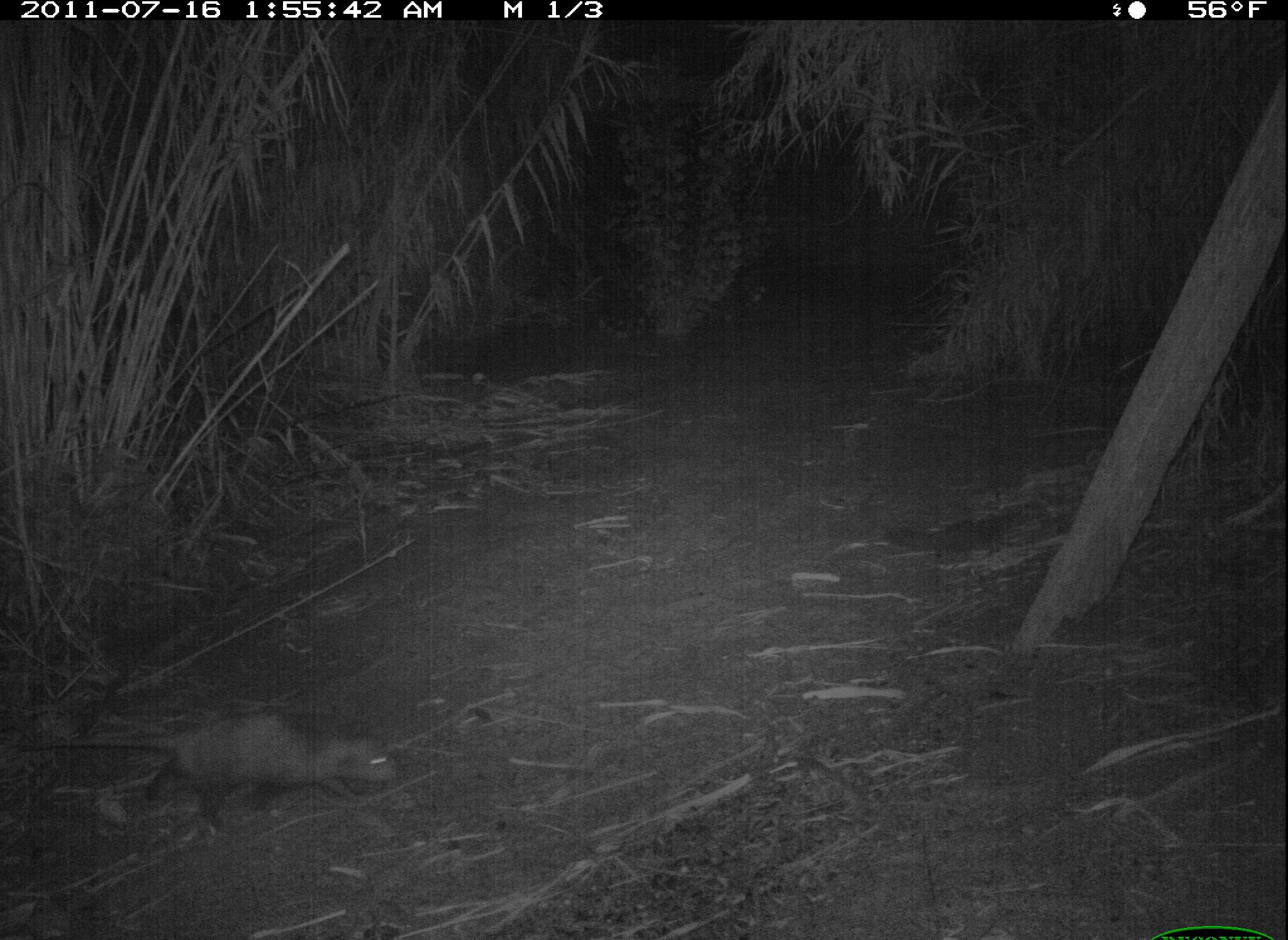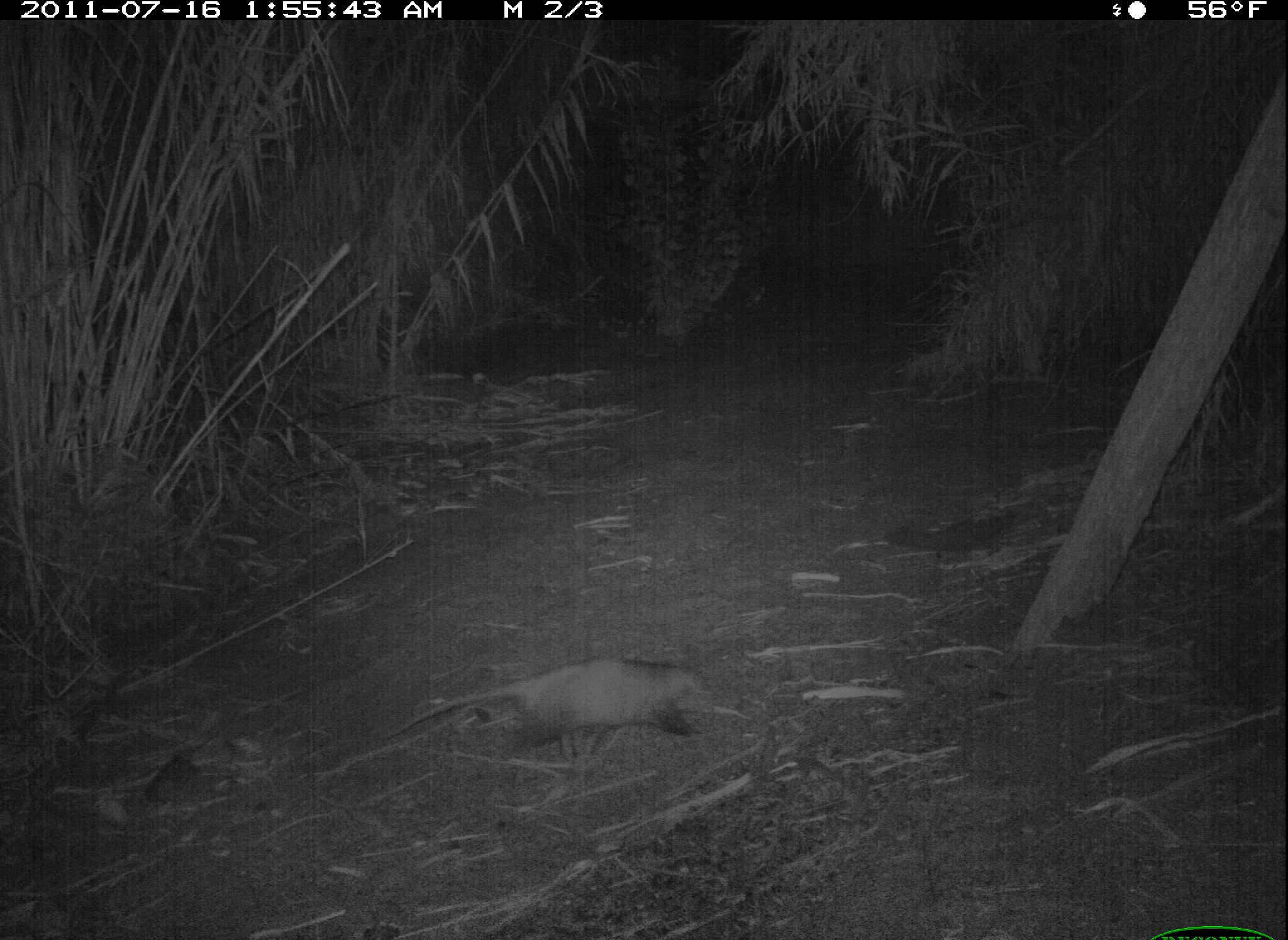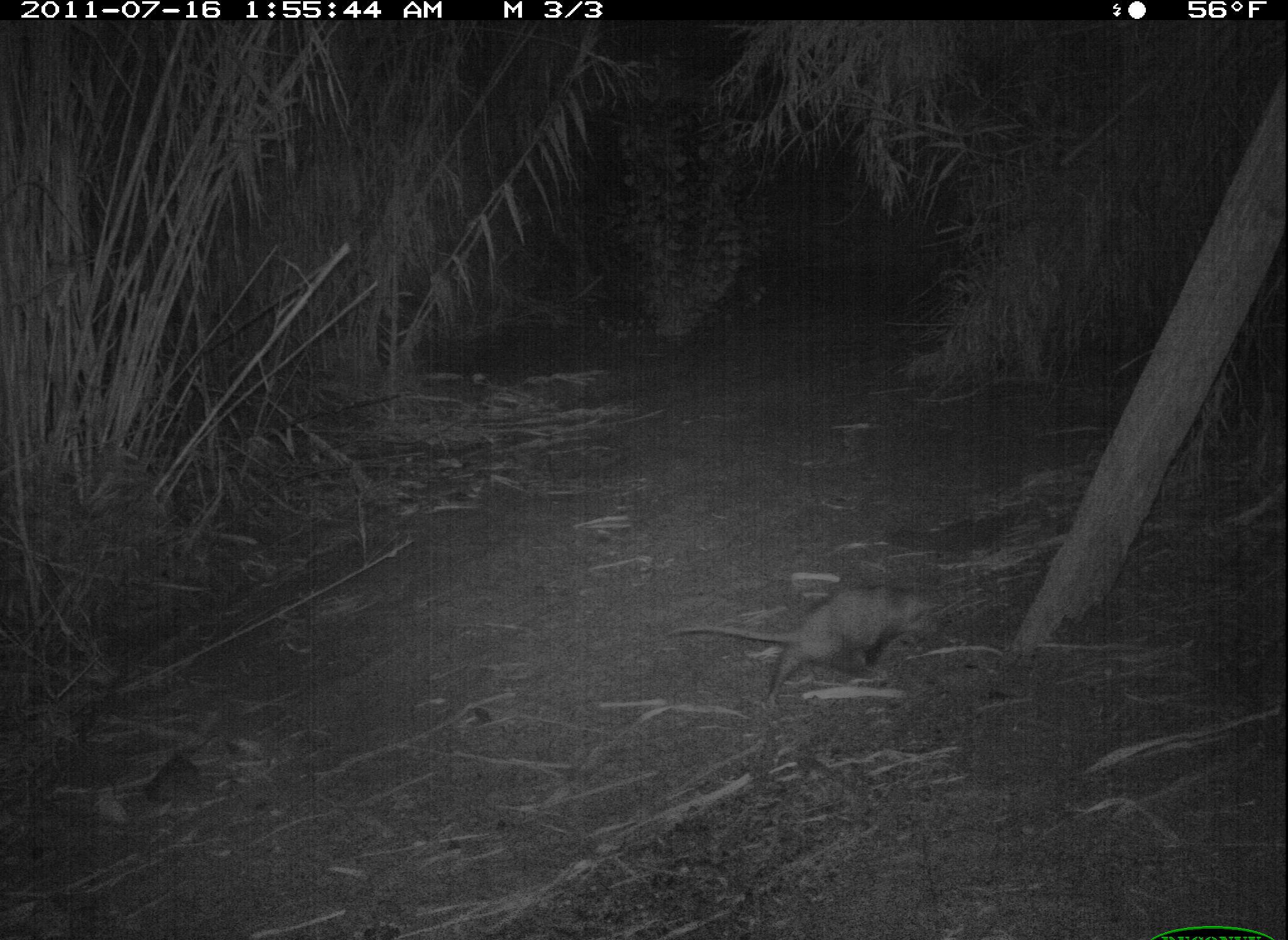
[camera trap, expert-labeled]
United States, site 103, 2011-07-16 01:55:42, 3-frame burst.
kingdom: Animalia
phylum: Chordata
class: Mammalia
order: Didelphimorphia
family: Didelphidae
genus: Didelphis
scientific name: Didelphis virginiana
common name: virginia opossum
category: opossum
Opossum (virginia opossum) (Didelphis virginiana).